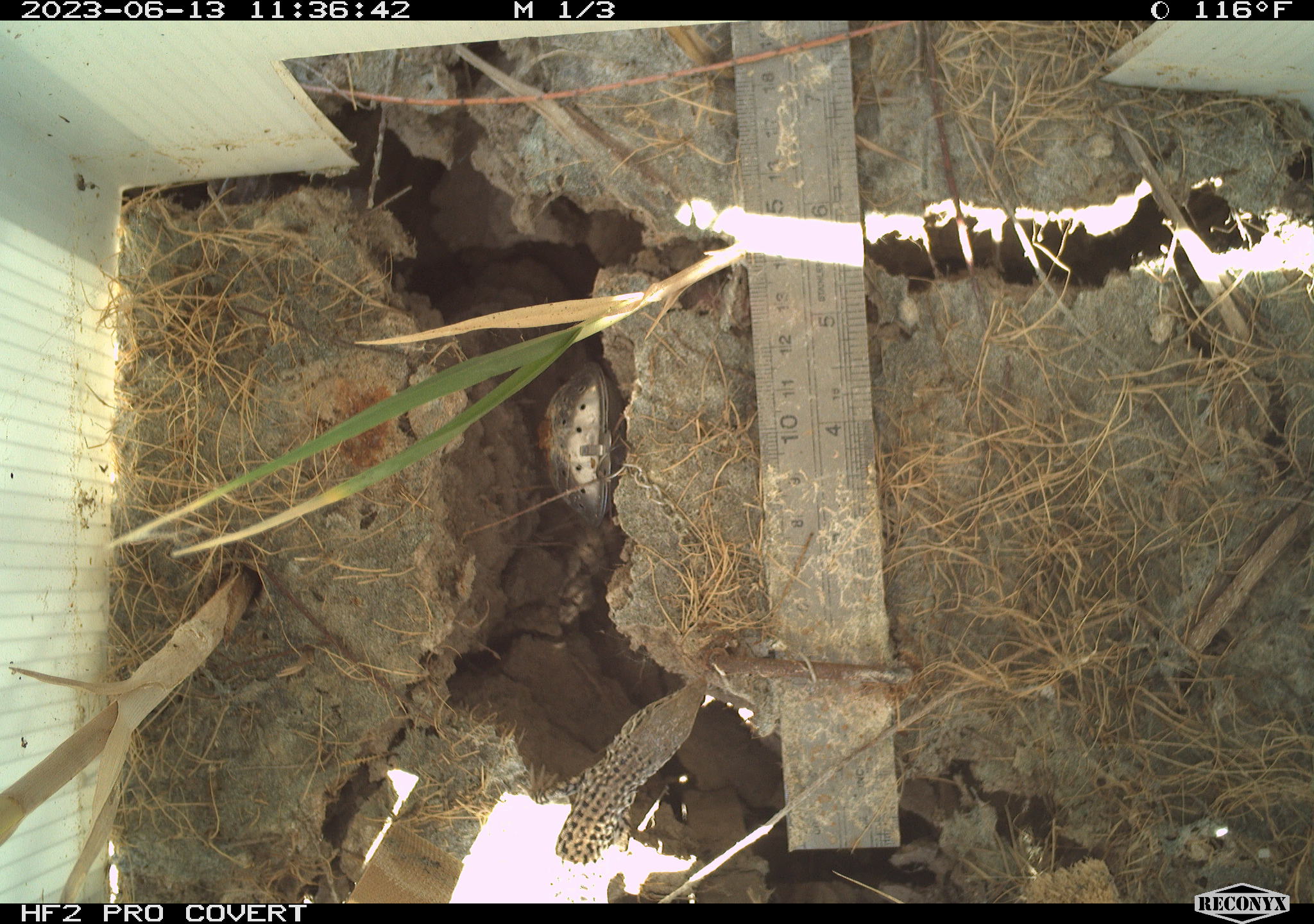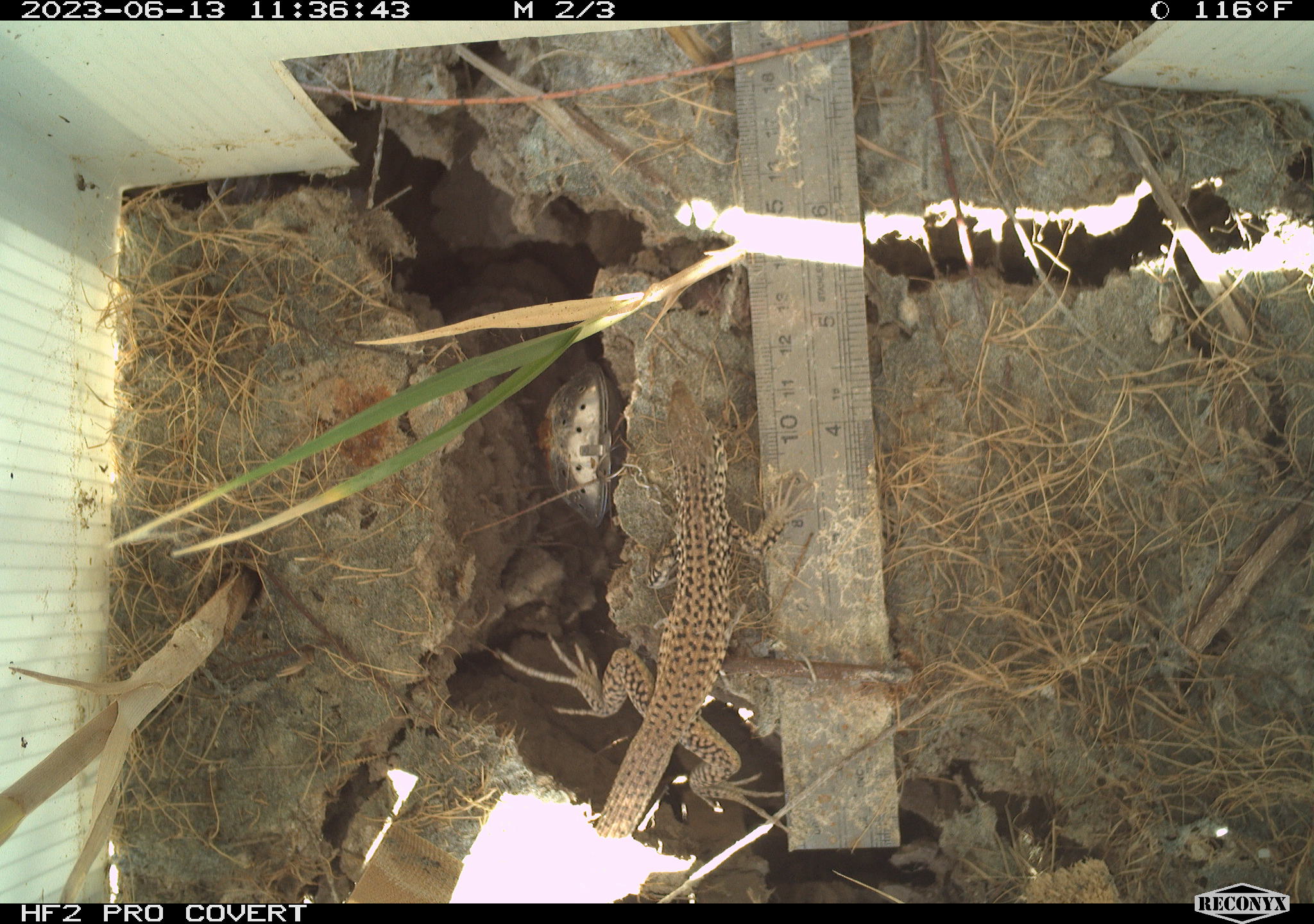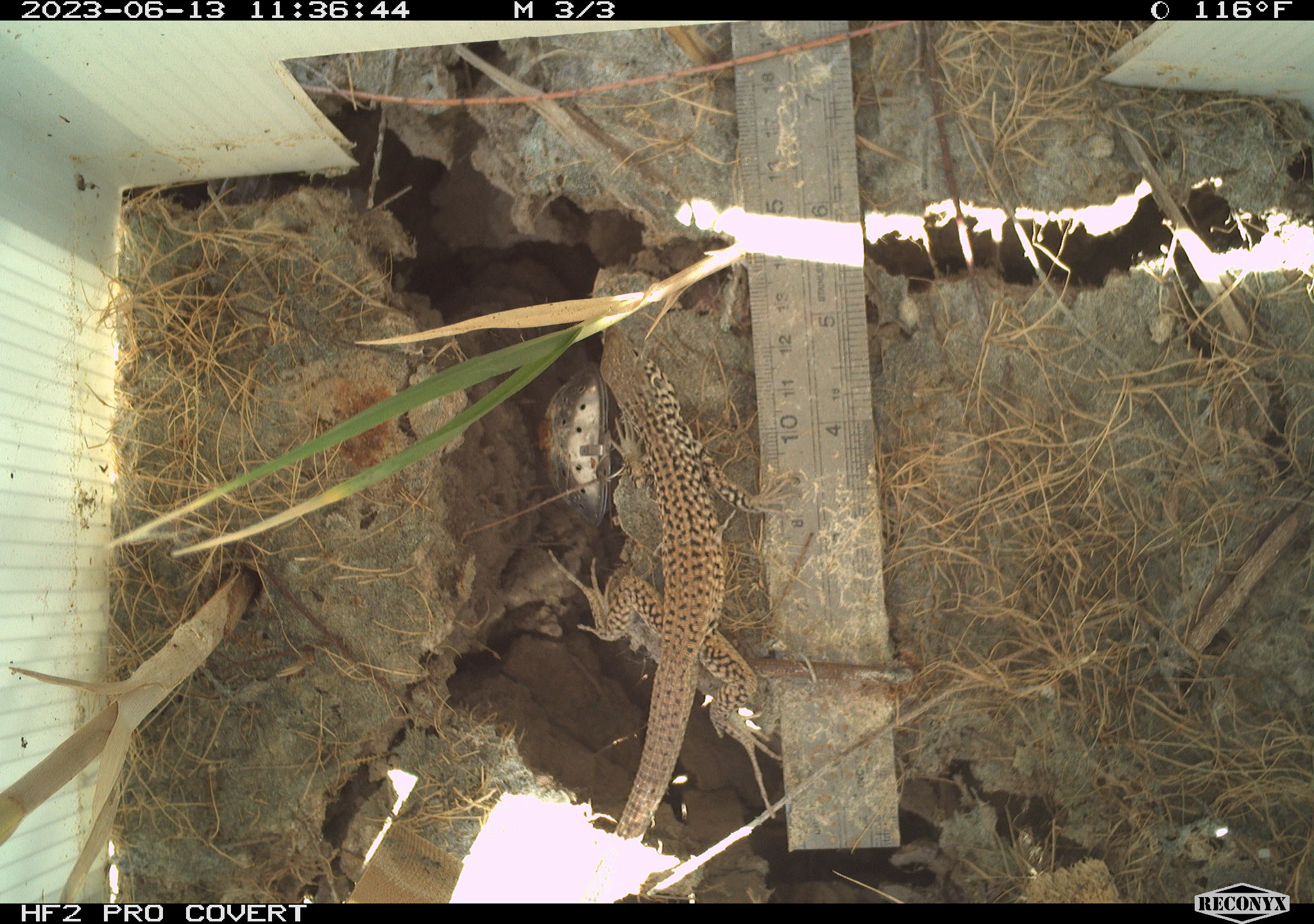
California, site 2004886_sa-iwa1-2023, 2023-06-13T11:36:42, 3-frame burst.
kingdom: Animalia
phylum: Chordata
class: Reptilia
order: Squamata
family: Teiidae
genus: Aspidoscelis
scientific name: Aspidoscelis tigris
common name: western whiptail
Western whiptail (Aspidoscelis tigris).